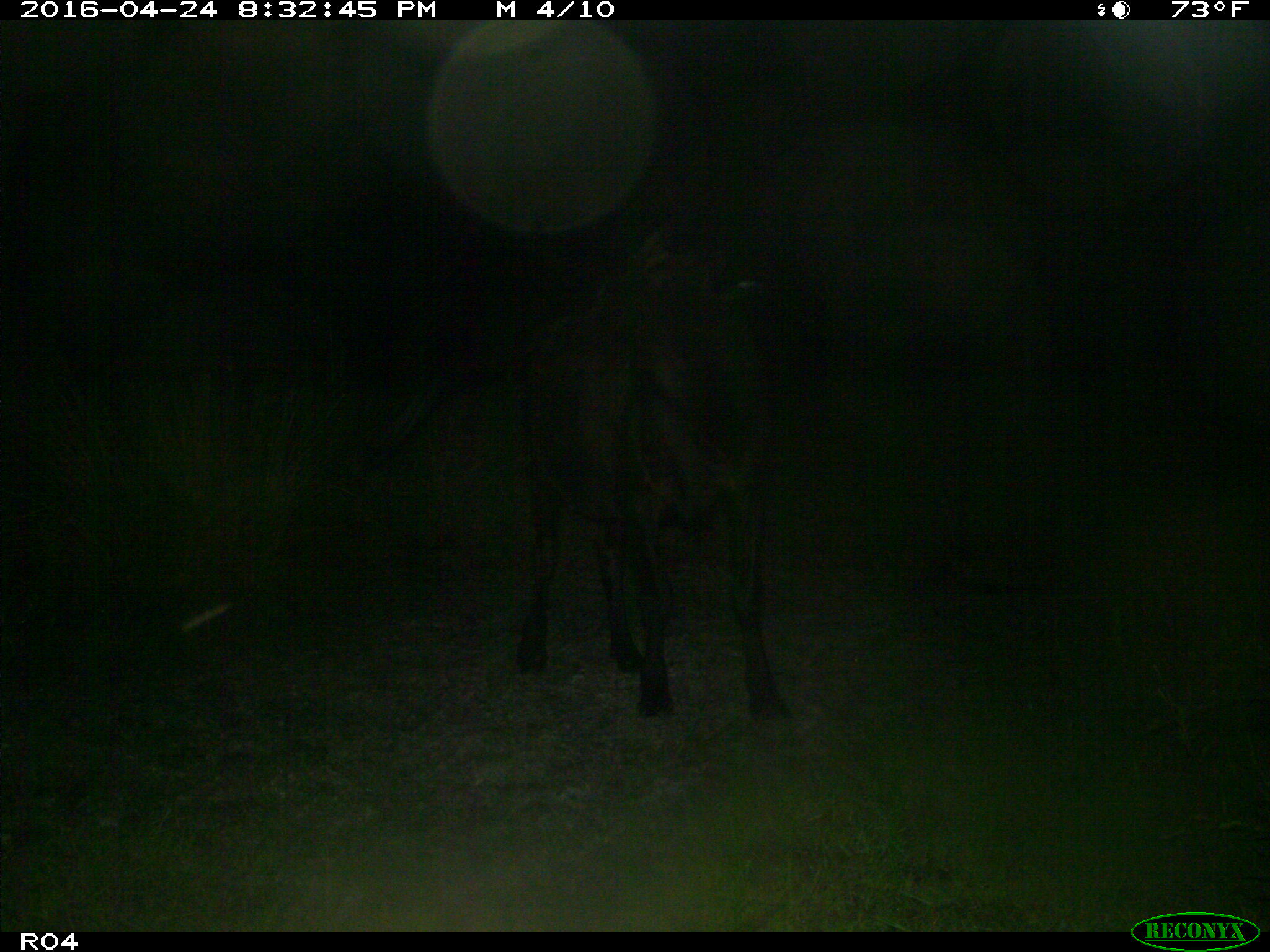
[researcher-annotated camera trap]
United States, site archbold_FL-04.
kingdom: Animalia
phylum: Chordata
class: Mammalia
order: Artiodactyla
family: Bovidae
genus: Bos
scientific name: Bos taurus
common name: domestic cow